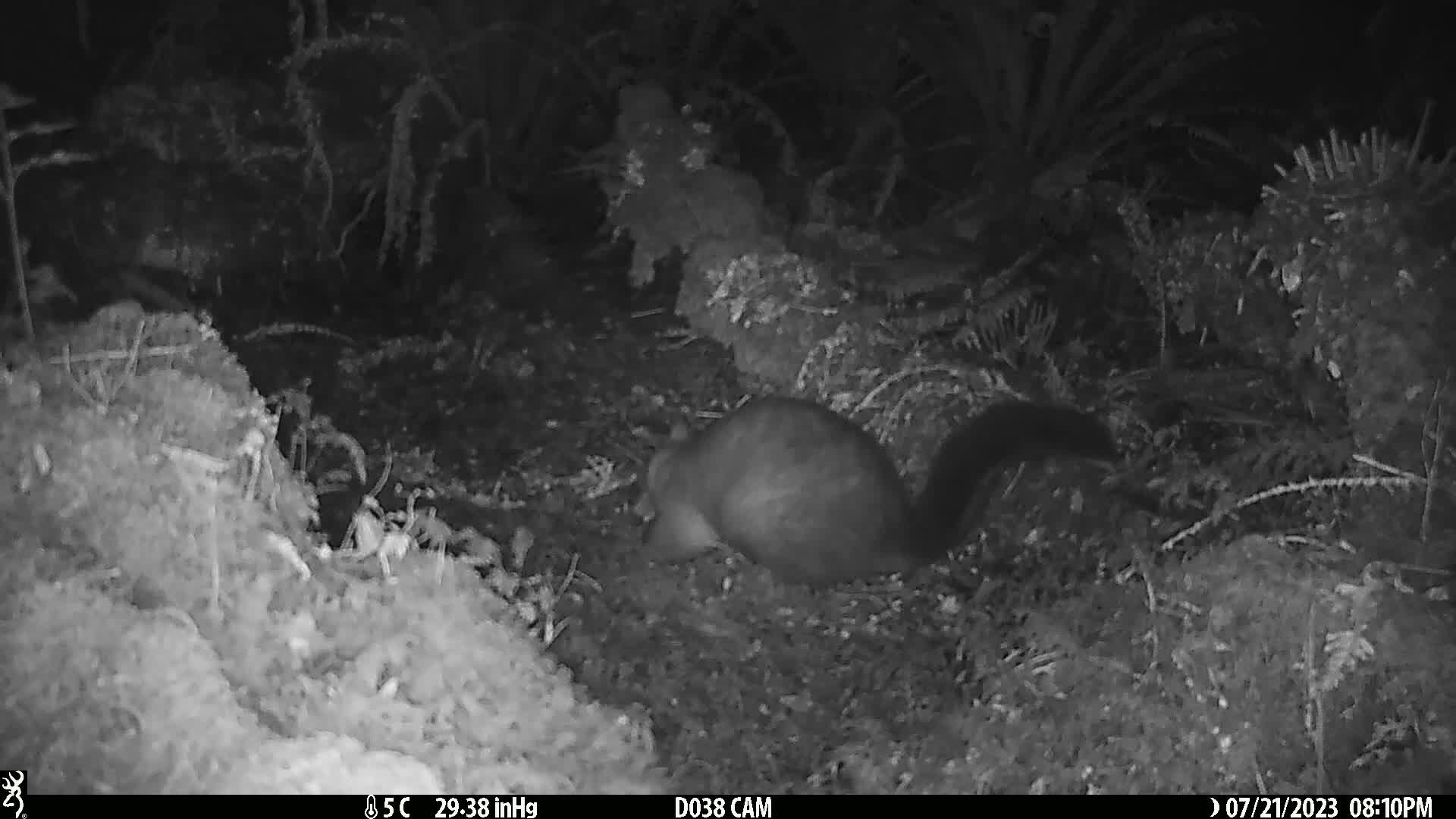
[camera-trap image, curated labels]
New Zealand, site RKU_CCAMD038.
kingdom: Animalia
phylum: Chordata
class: Mammalia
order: Diprotodontia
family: Phalangeridae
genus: Trichosurus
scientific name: Trichosurus vulpecula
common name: common brushtail possum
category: possum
Possum (common brushtail possum) (Trichosurus vulpecula).